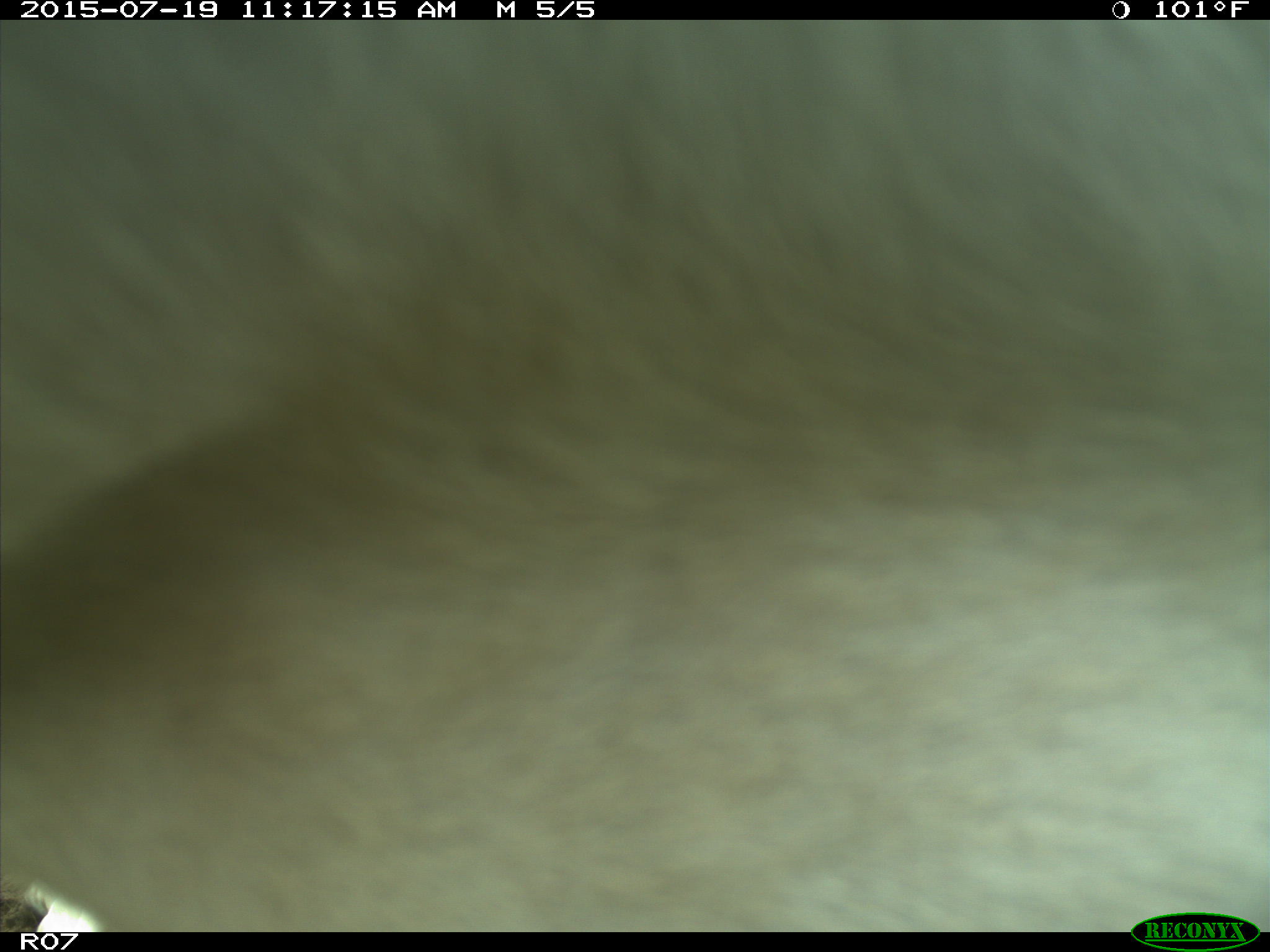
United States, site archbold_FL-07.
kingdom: Animalia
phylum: Chordata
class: Mammalia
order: Artiodactyla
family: Bovidae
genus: Bos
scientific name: Bos taurus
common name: domestic cow